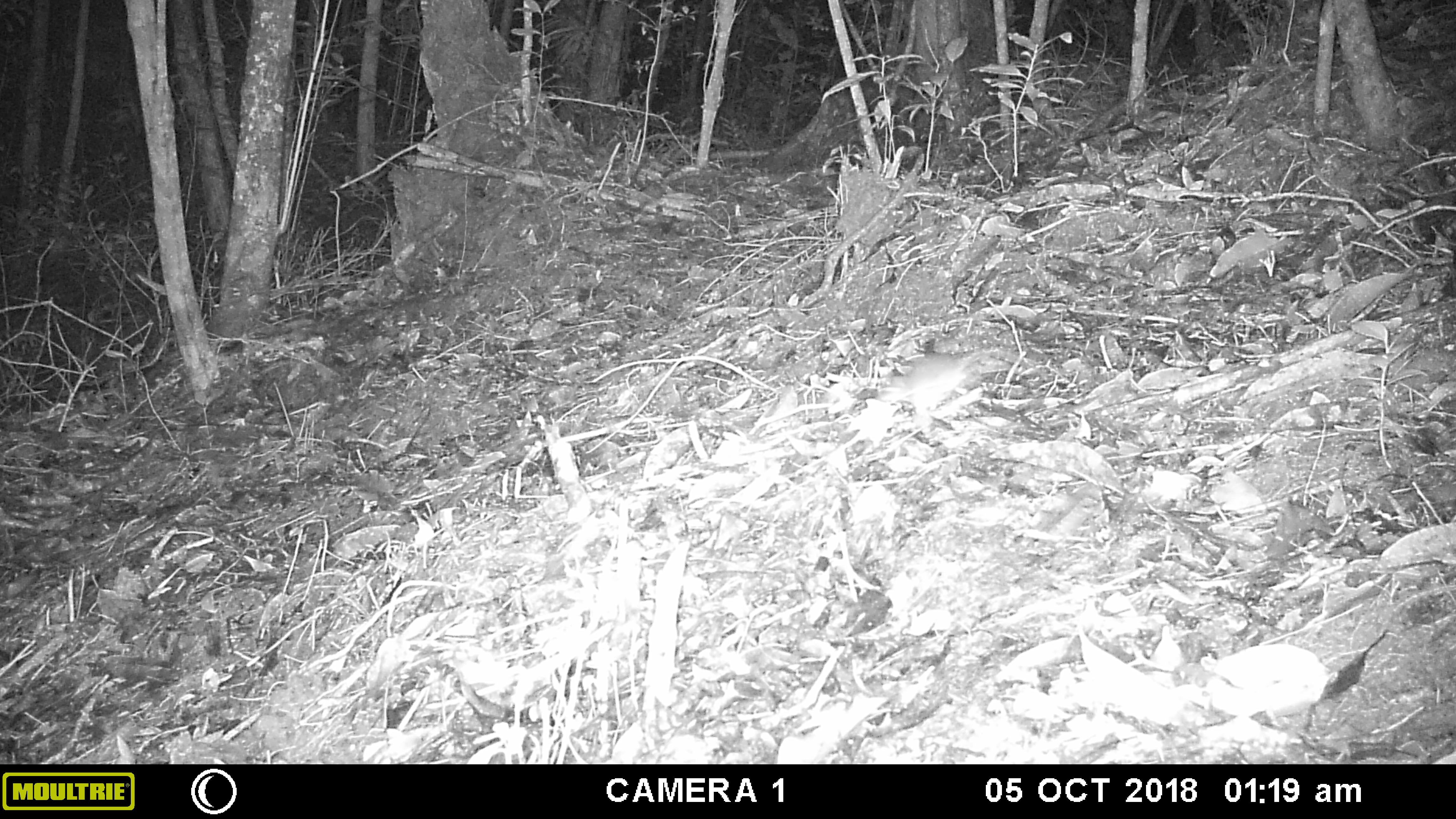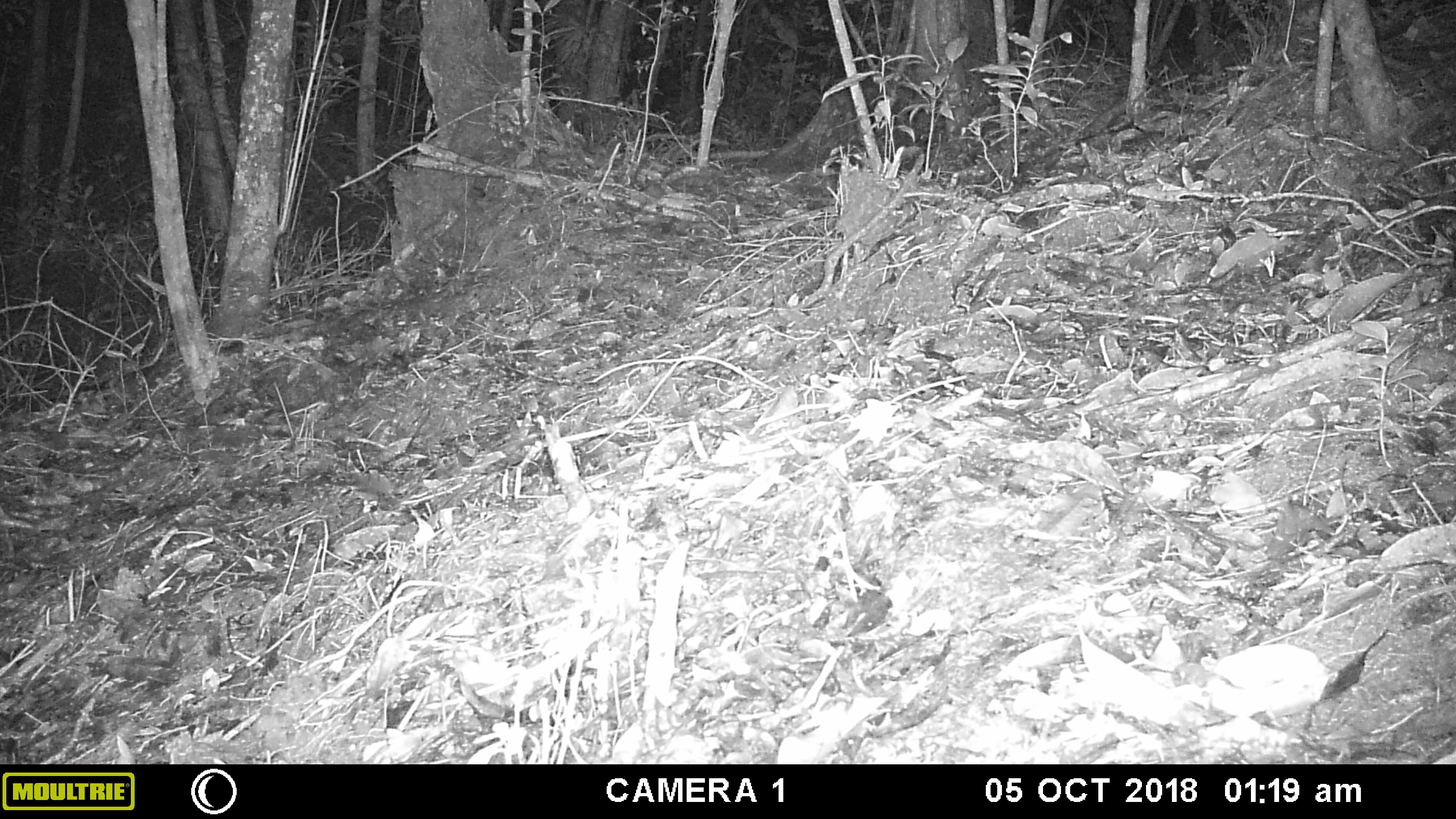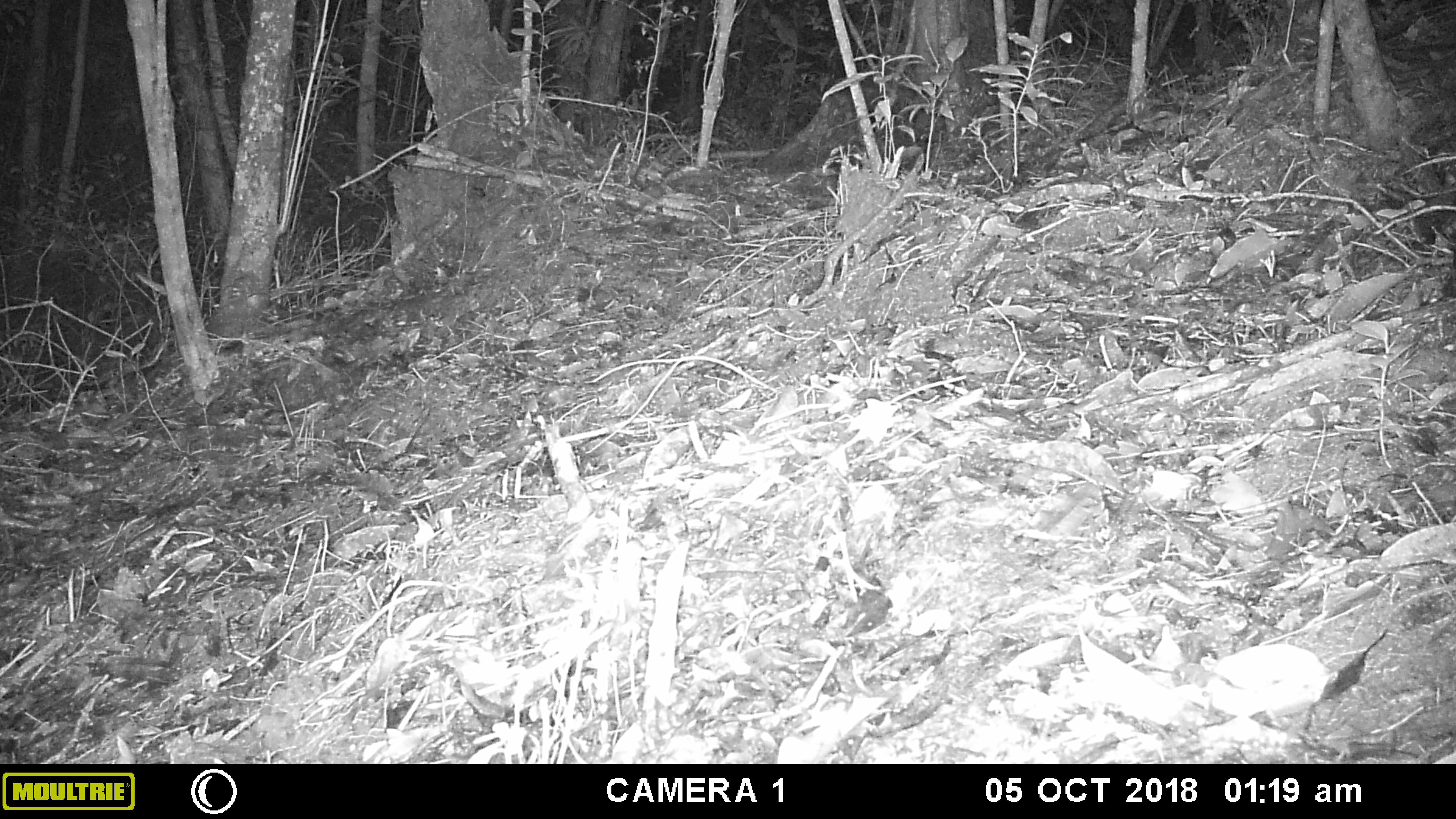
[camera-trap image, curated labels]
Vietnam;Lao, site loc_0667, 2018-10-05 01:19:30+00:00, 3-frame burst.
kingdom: Animalia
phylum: Chordata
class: Mammalia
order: Rodentia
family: Muridae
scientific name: Muridae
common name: old-world mice and rats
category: unidentified murid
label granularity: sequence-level